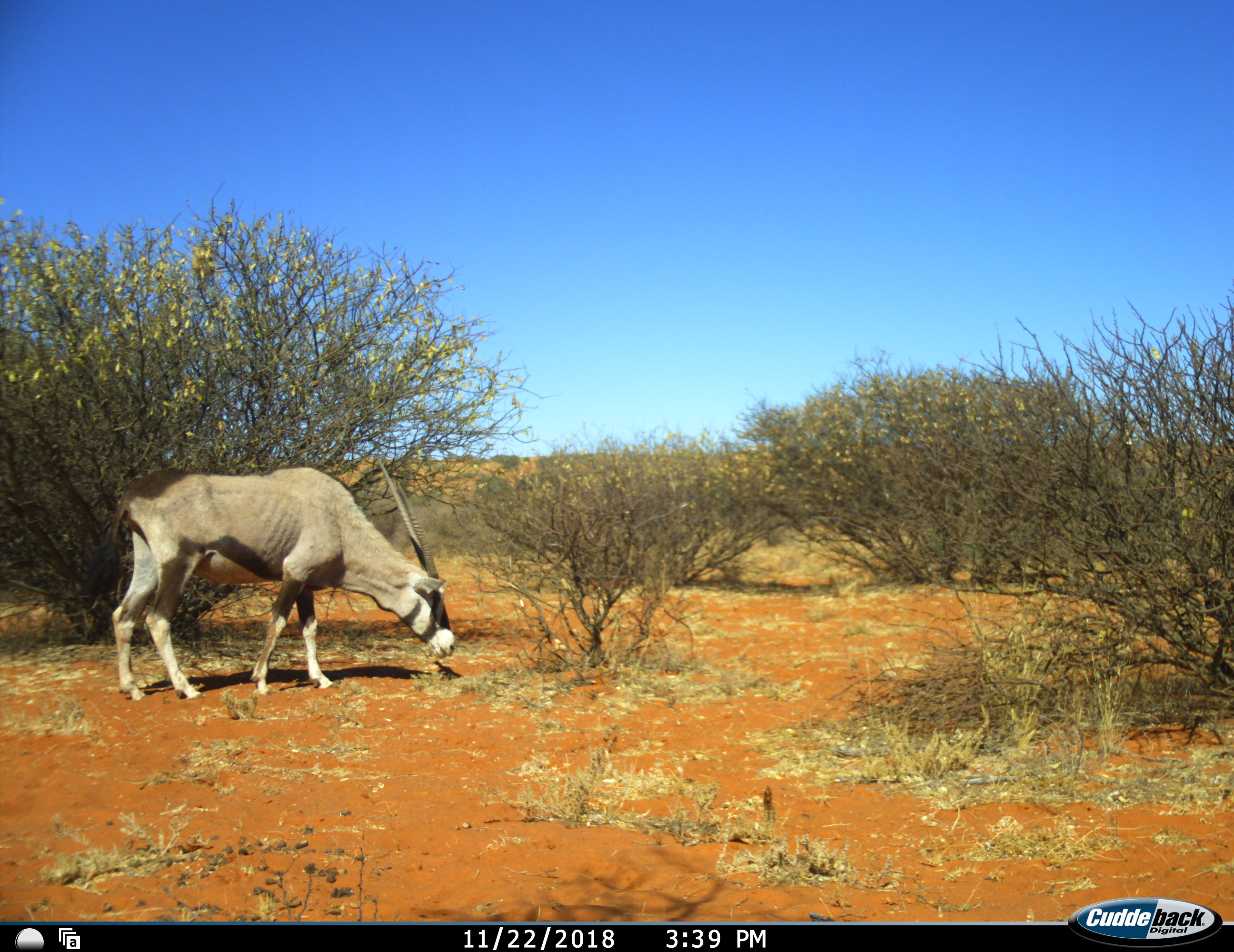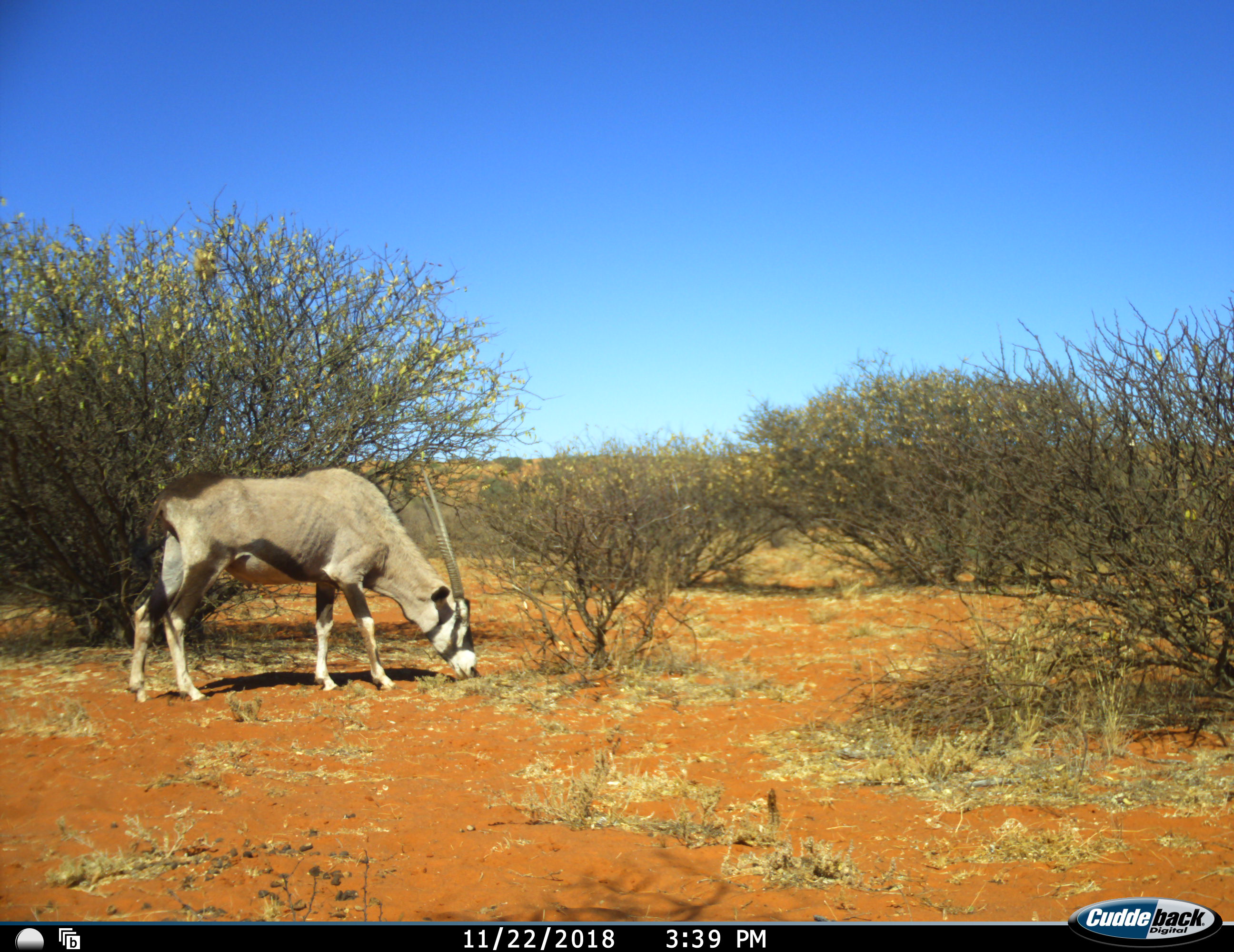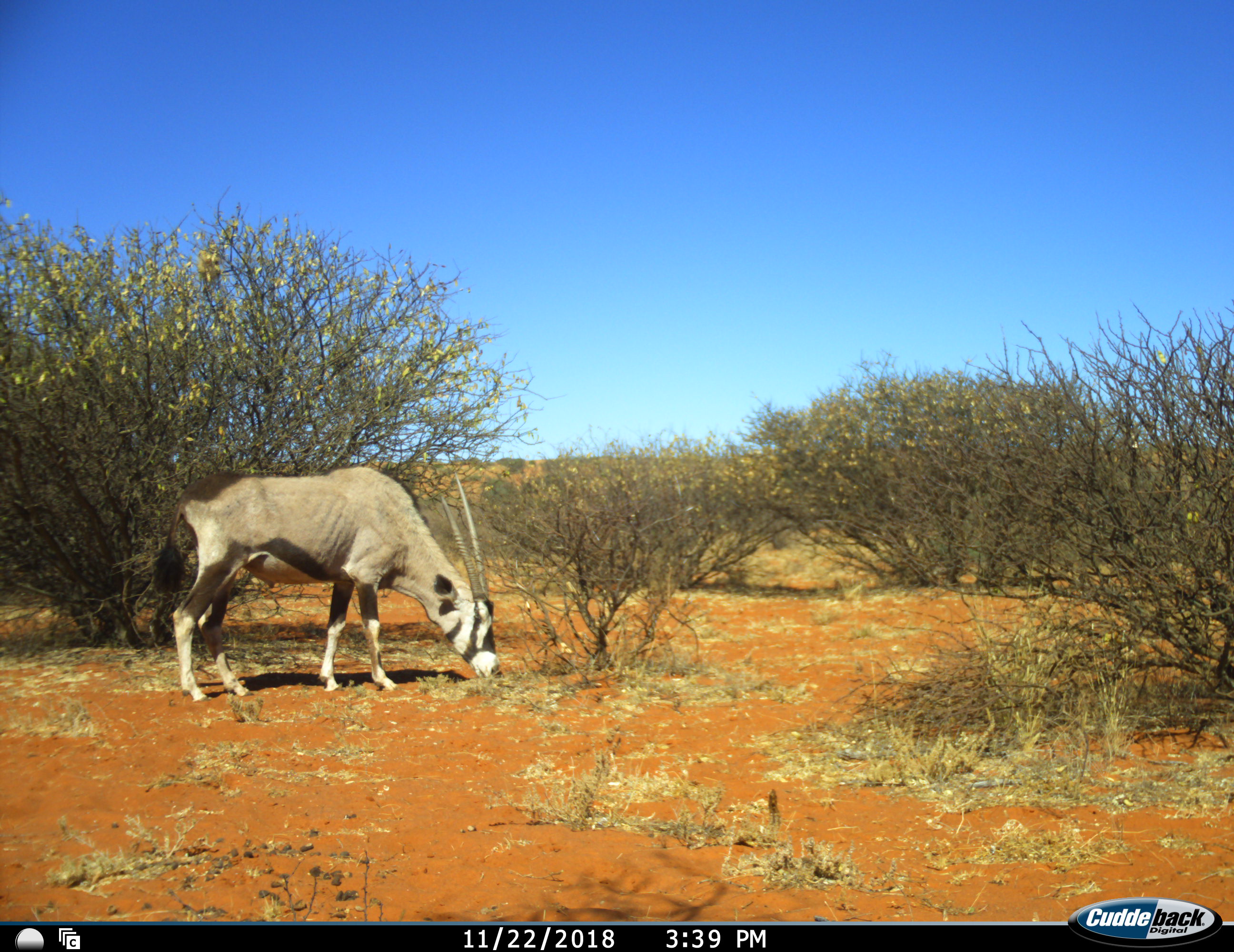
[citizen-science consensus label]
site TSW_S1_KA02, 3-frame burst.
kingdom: Animalia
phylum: Chordata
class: Mammalia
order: Artiodactyla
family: Bovidae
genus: Oryx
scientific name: Oryx gazella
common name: gemsbok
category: oryx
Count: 1.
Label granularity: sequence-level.